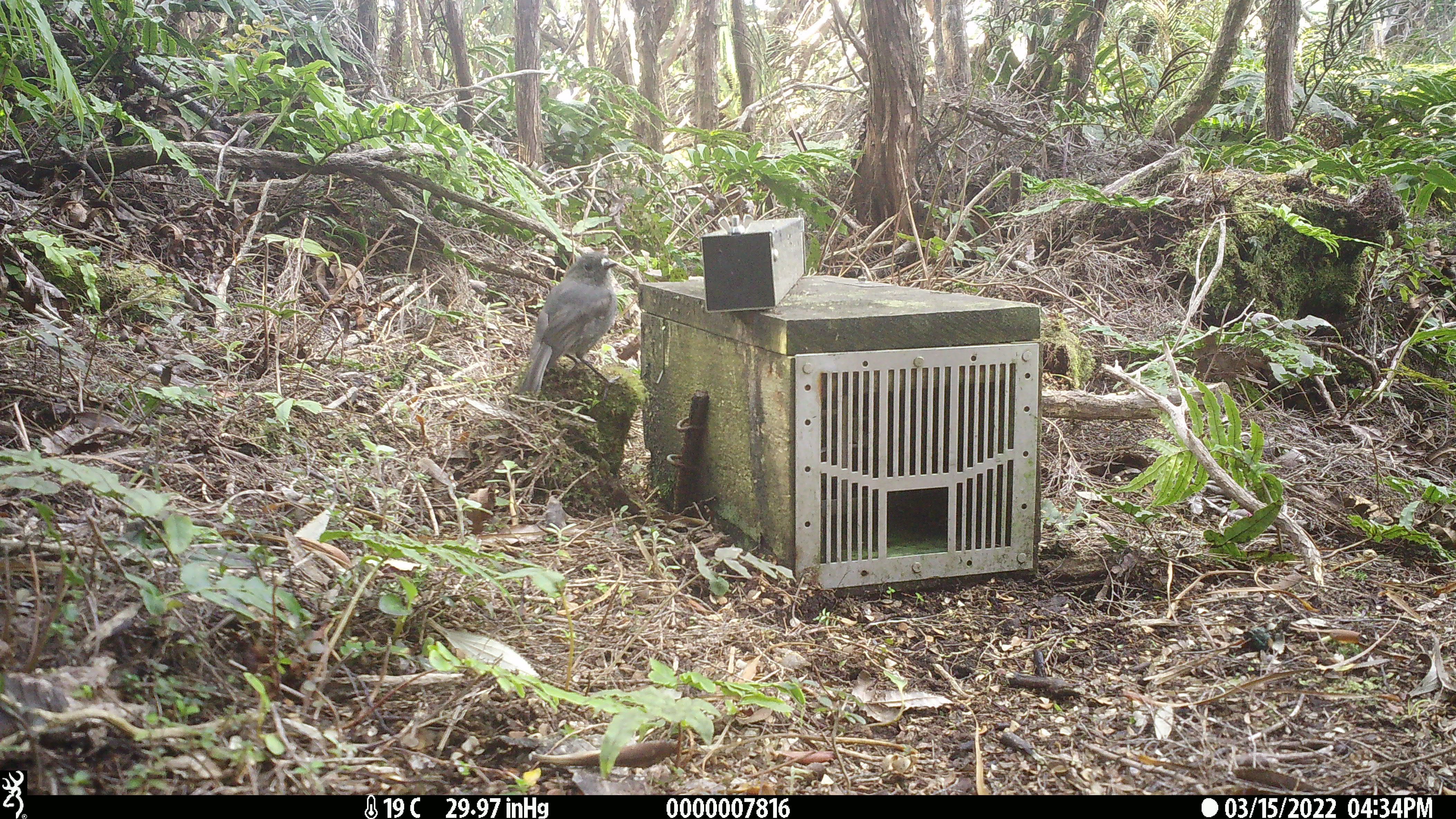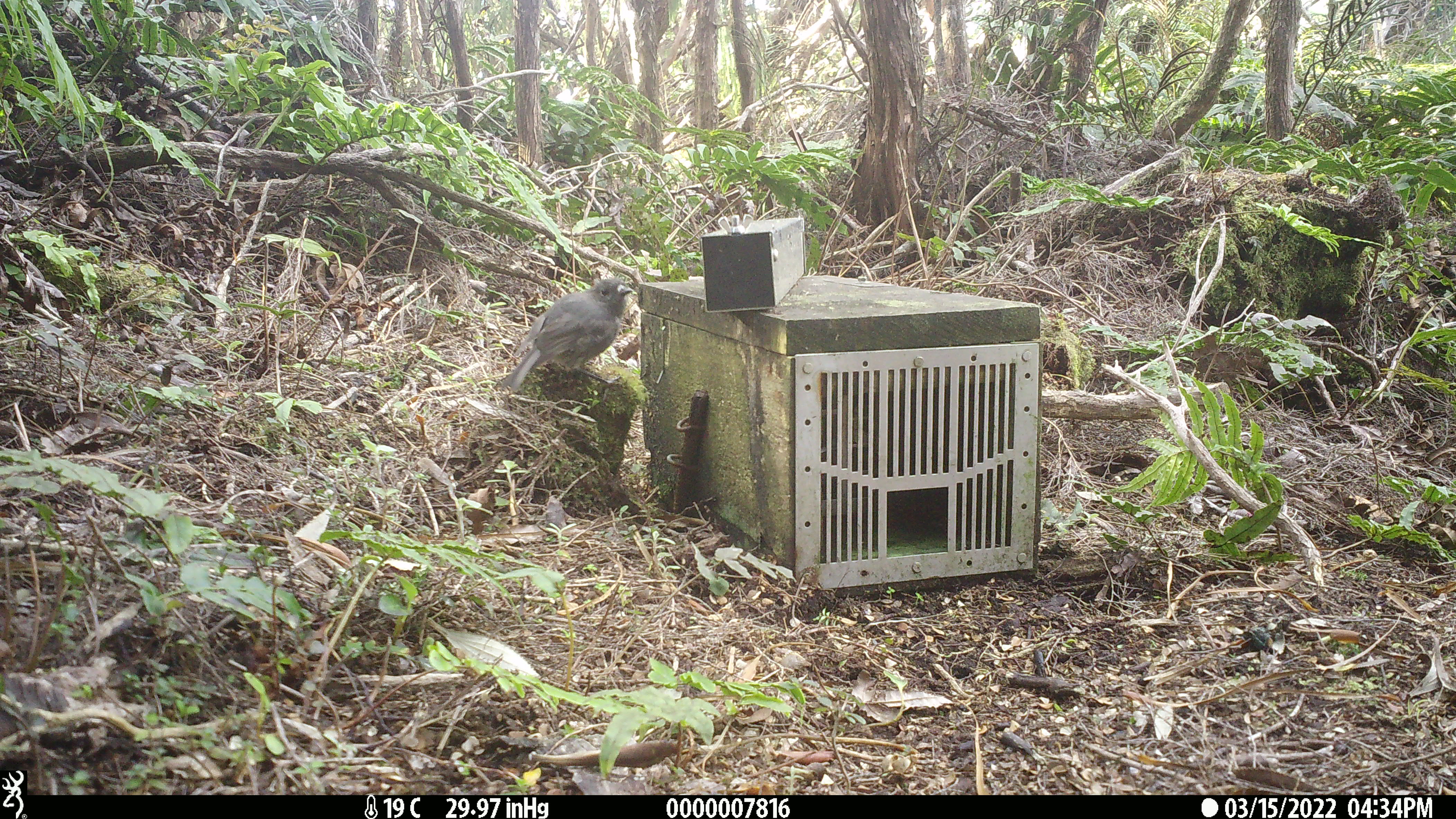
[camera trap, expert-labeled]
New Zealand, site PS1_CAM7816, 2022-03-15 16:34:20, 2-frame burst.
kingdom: Animalia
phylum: Chordata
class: Aves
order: Passeriformes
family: Petroicidae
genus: Petroica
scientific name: Petroica australis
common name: new zealand robin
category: robin